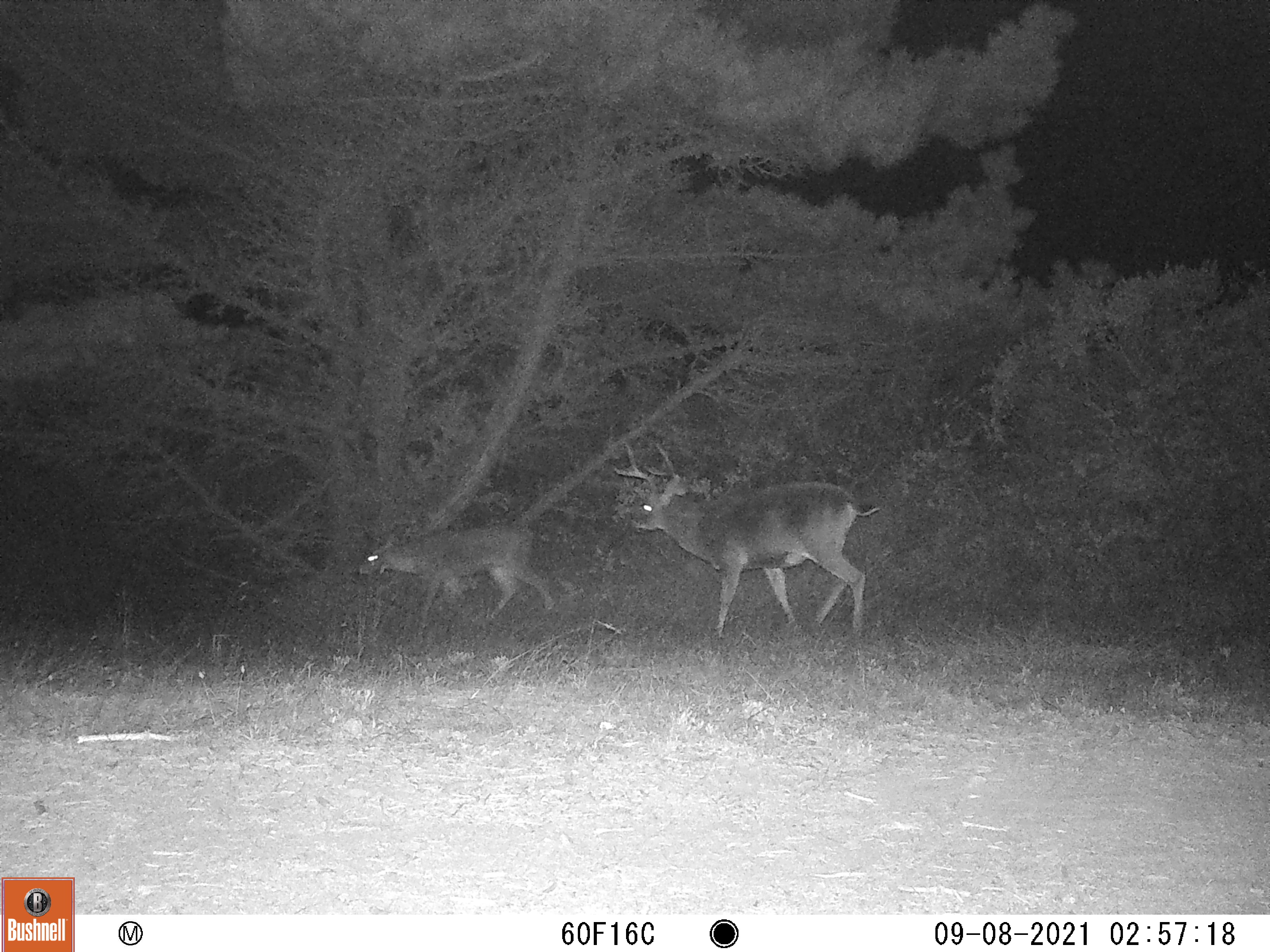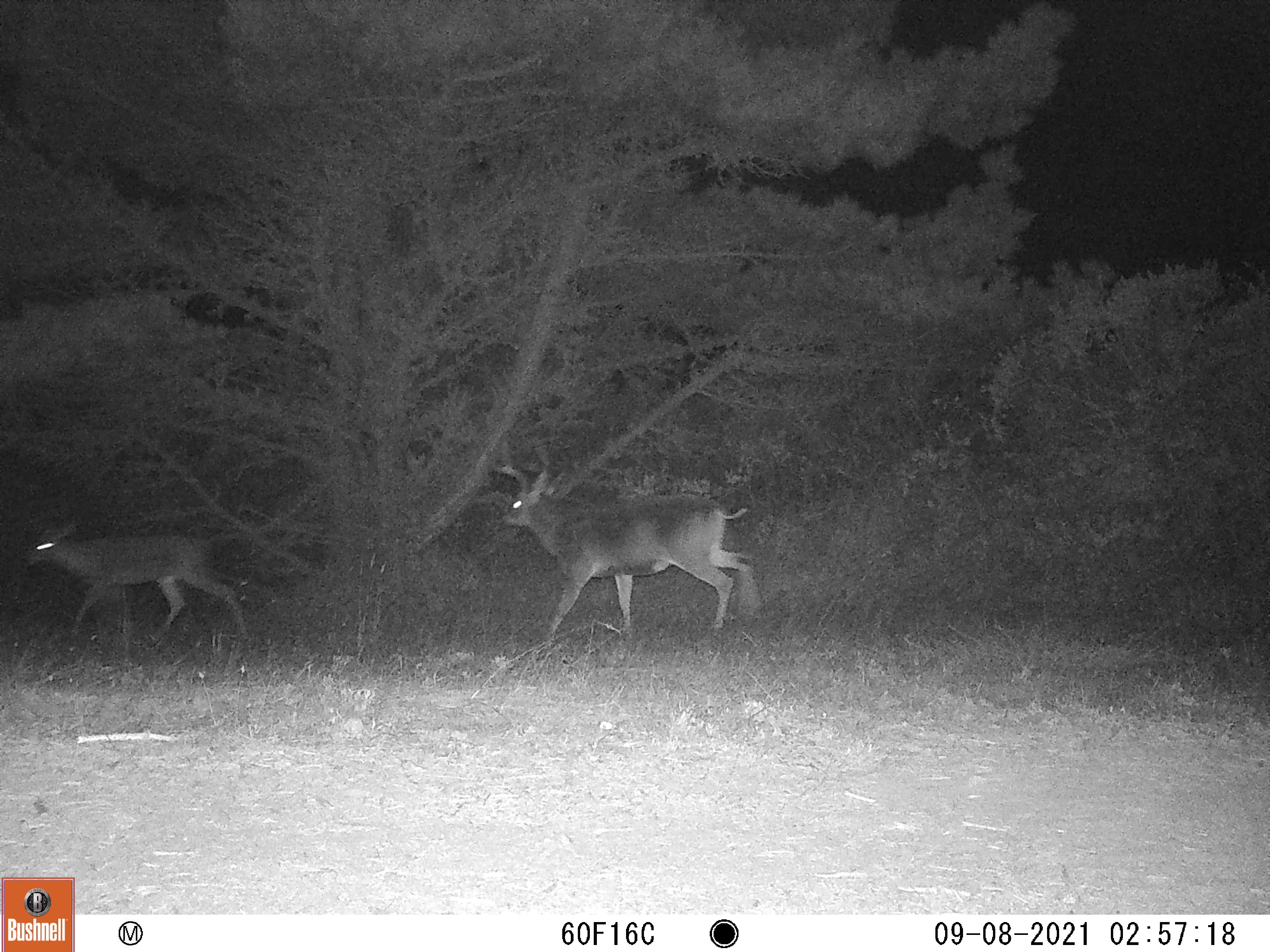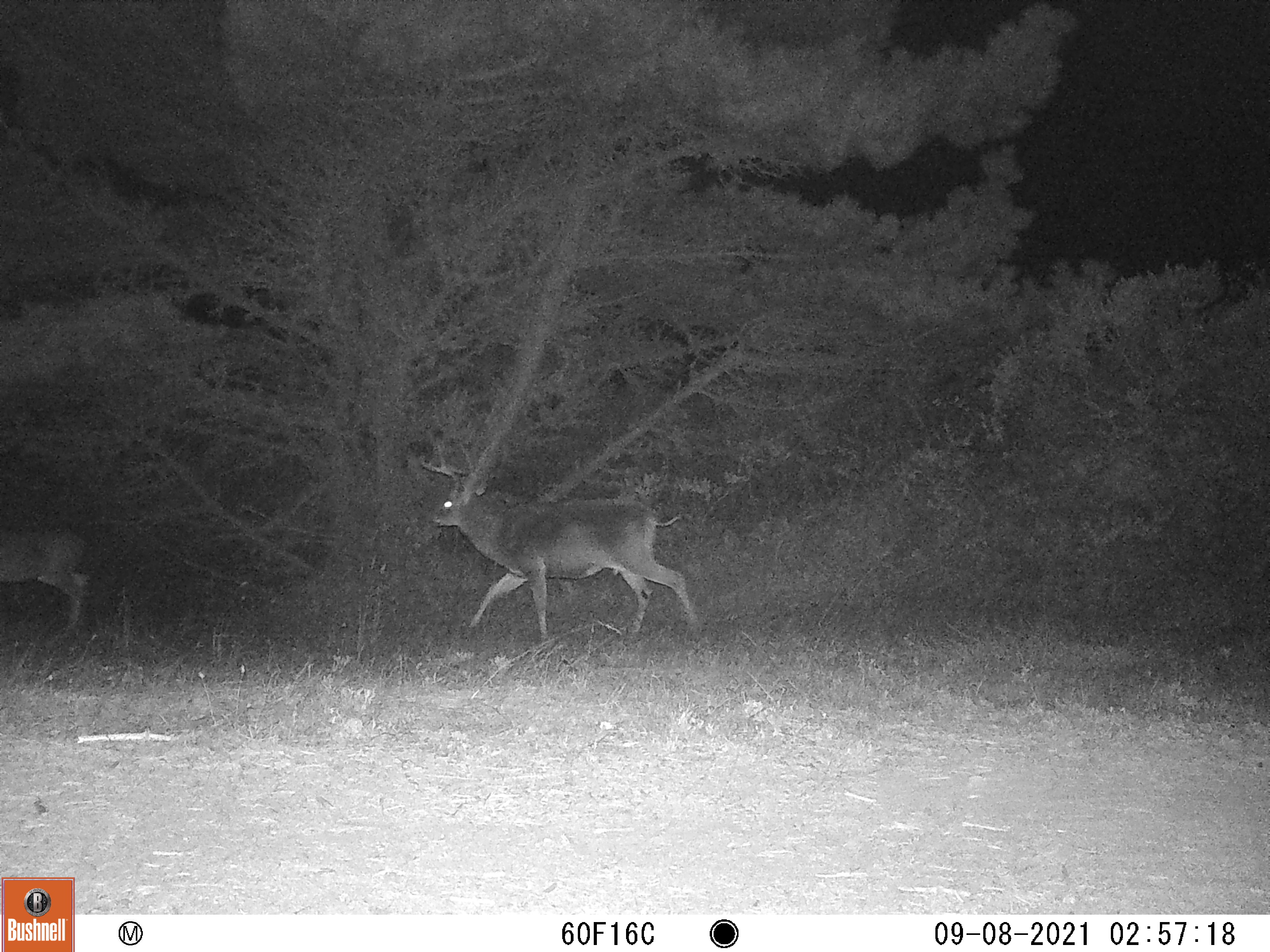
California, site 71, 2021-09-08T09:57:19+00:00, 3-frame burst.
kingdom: Animalia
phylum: Chordata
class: Mammalia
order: Artiodactyla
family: Cervidae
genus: Odocoileus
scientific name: Odocoileus hemionus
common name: mule deer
Mule deer (Odocoileus hemionus).